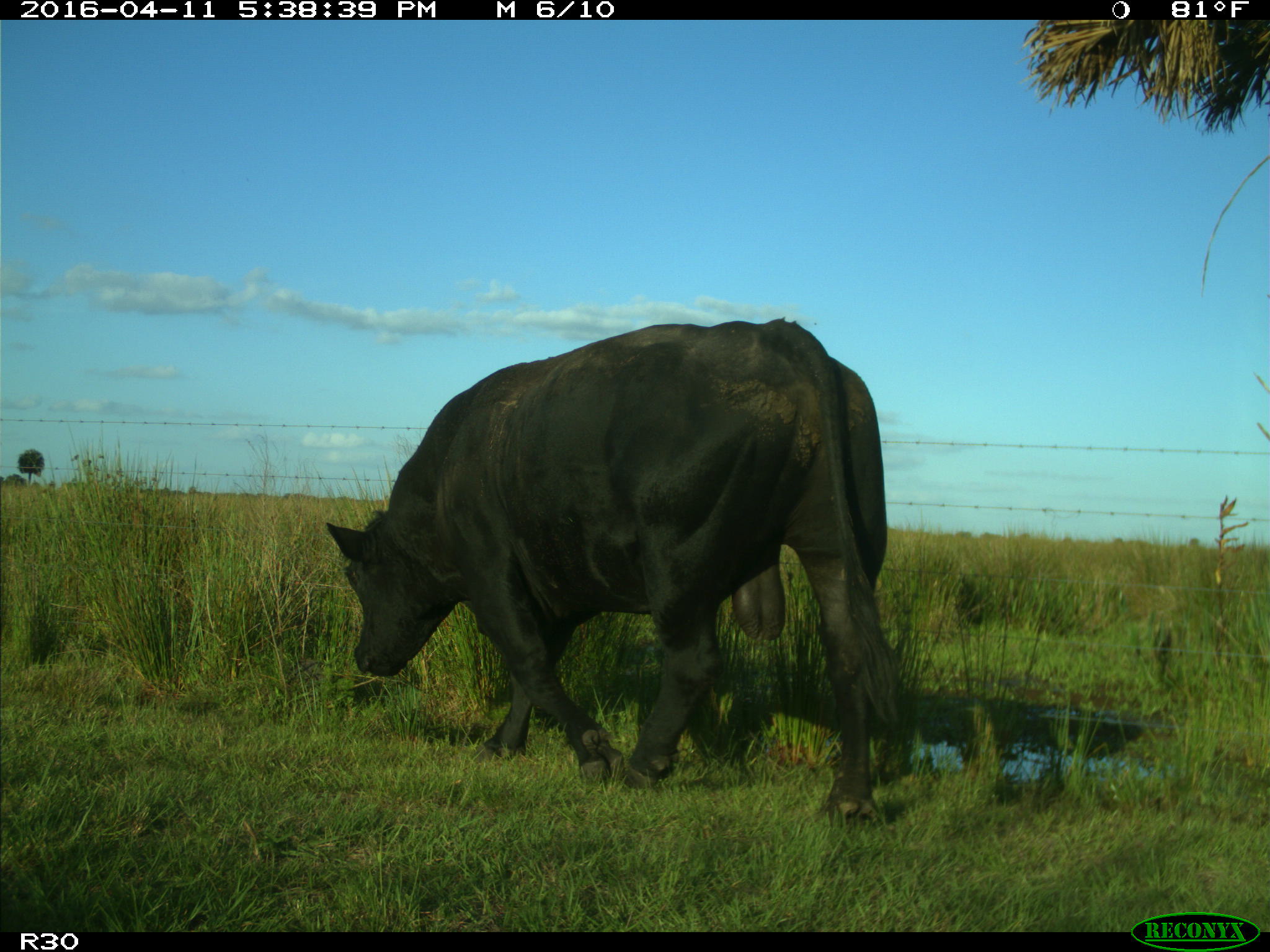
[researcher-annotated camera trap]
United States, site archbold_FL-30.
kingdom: Animalia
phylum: Chordata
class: Mammalia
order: Artiodactyla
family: Bovidae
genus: Bos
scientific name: Bos taurus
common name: domestic cow